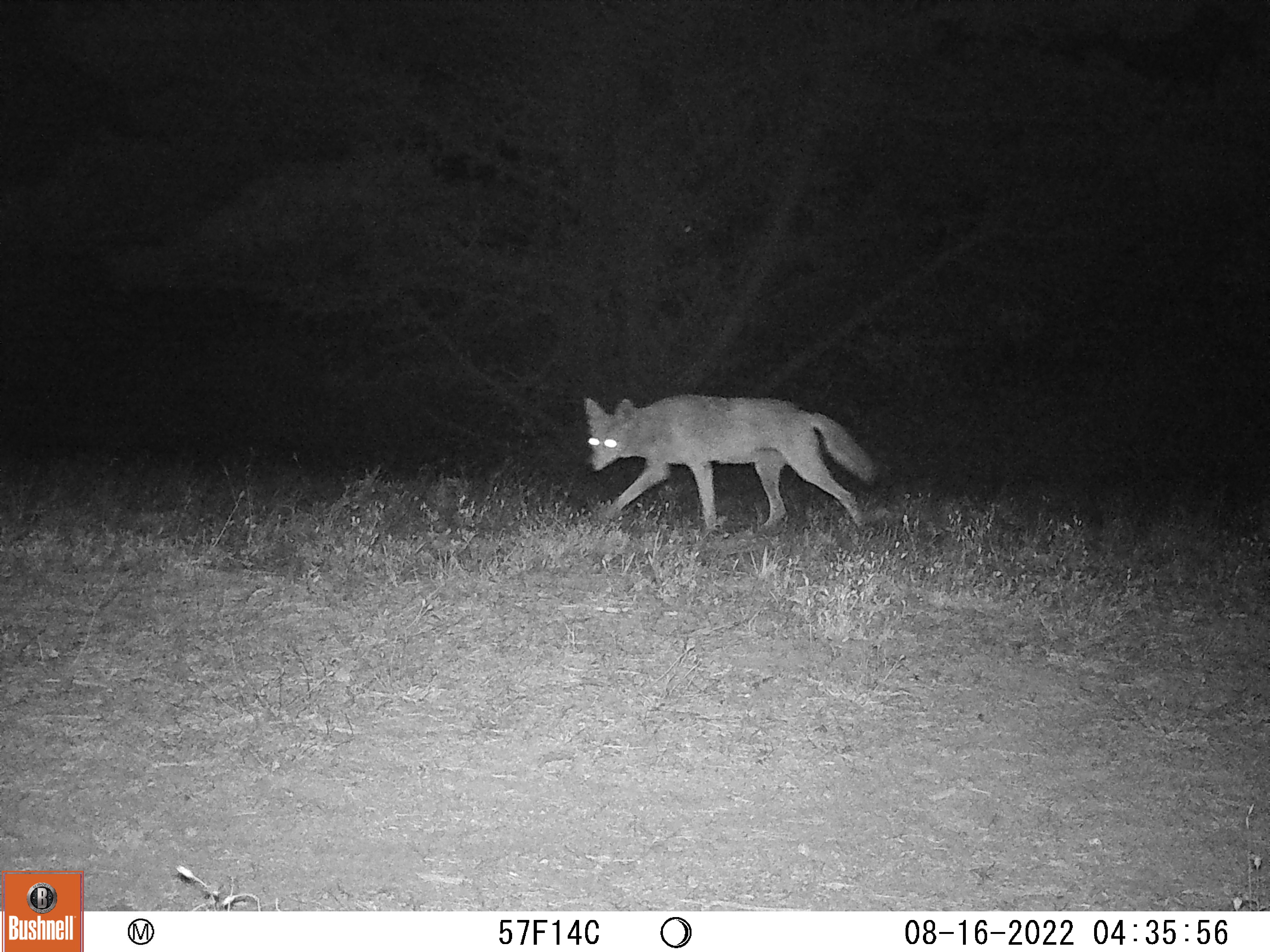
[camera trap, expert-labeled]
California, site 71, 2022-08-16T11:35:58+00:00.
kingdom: Animalia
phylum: Chordata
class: Mammalia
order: Carnivora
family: Canidae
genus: Canis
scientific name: Canis latrans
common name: coyote